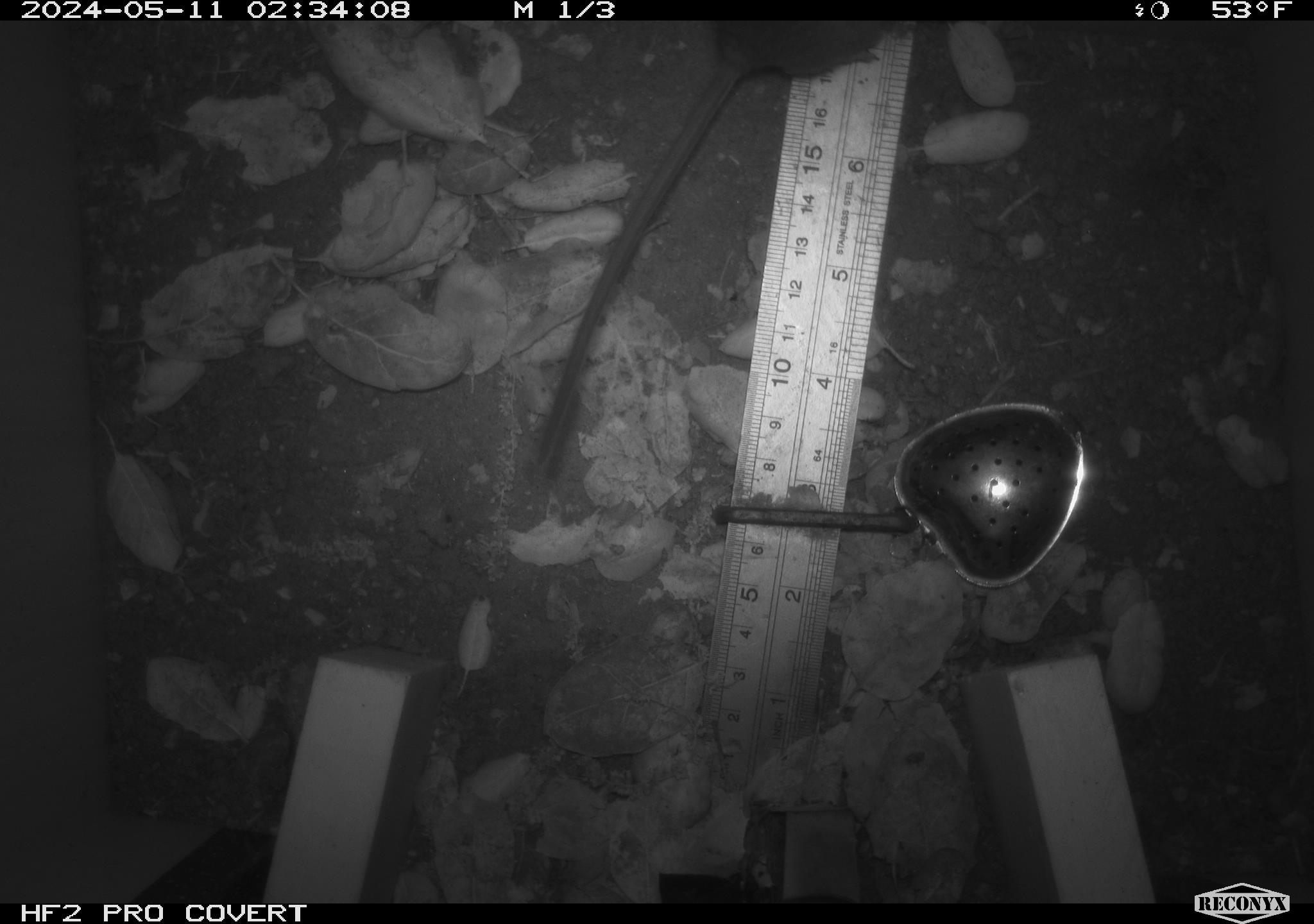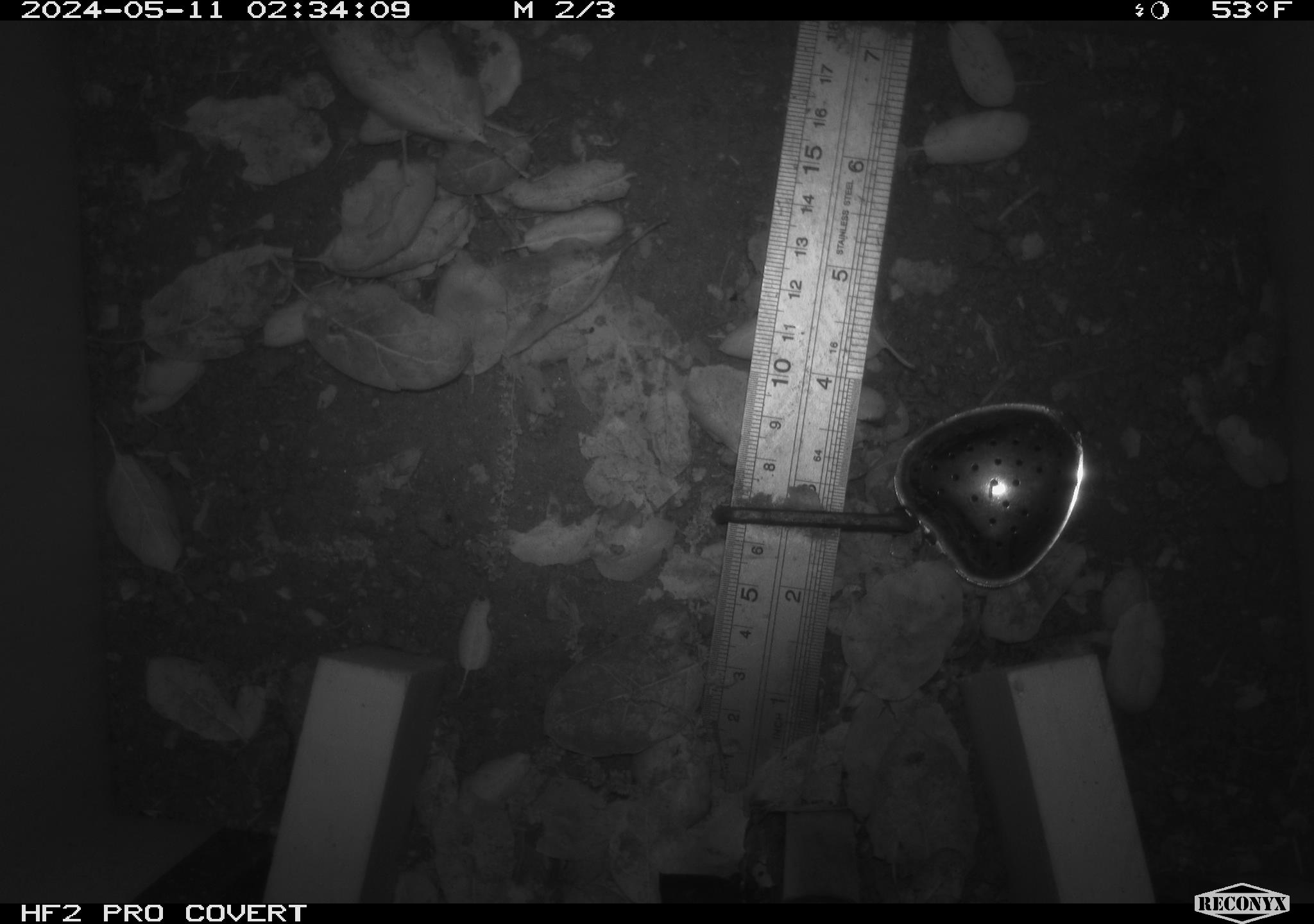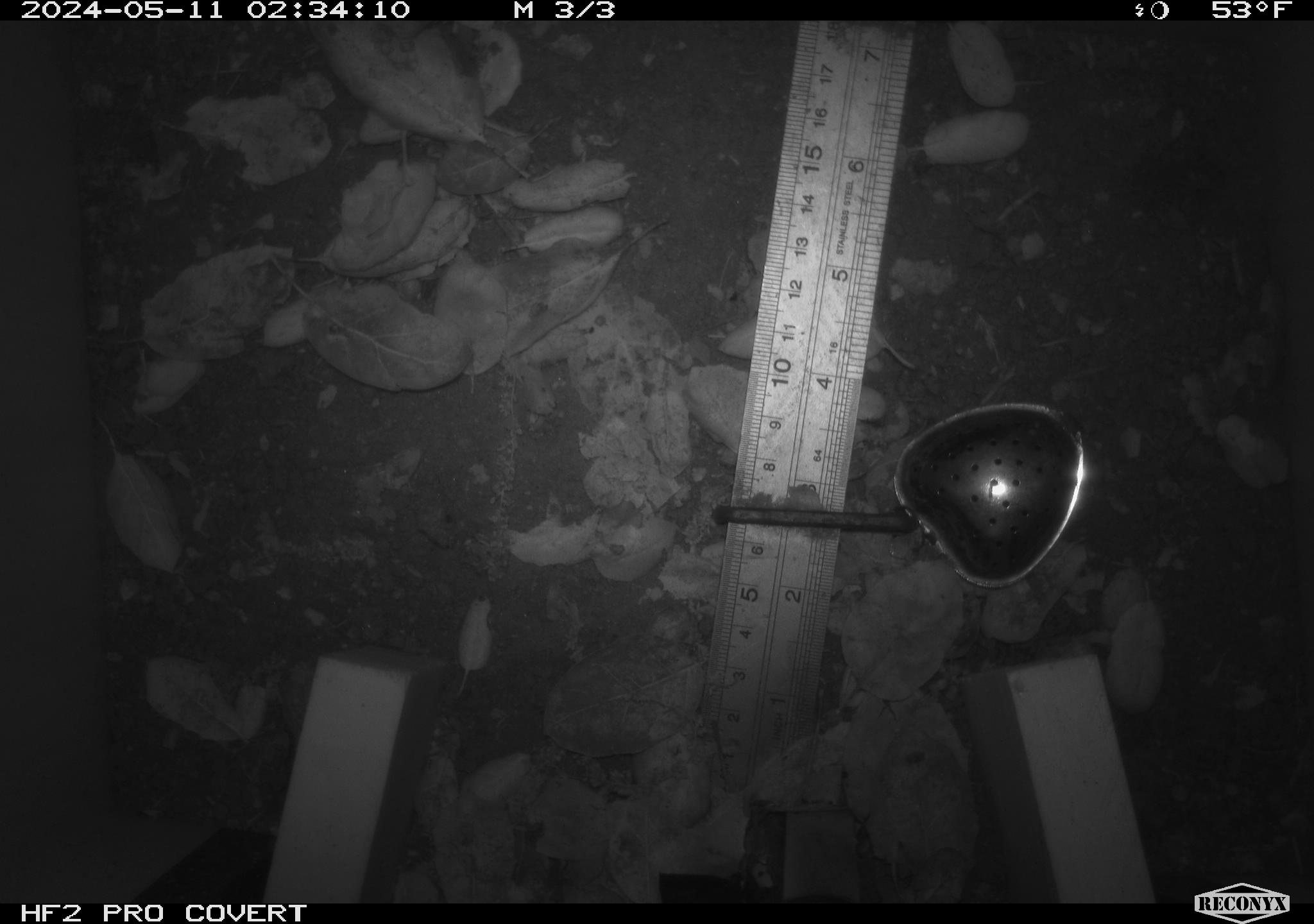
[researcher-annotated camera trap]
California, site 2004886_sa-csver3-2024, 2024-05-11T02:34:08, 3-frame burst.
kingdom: Animalia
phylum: Chordata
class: Mammalia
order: Rodentia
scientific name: Rodentia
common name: rodent